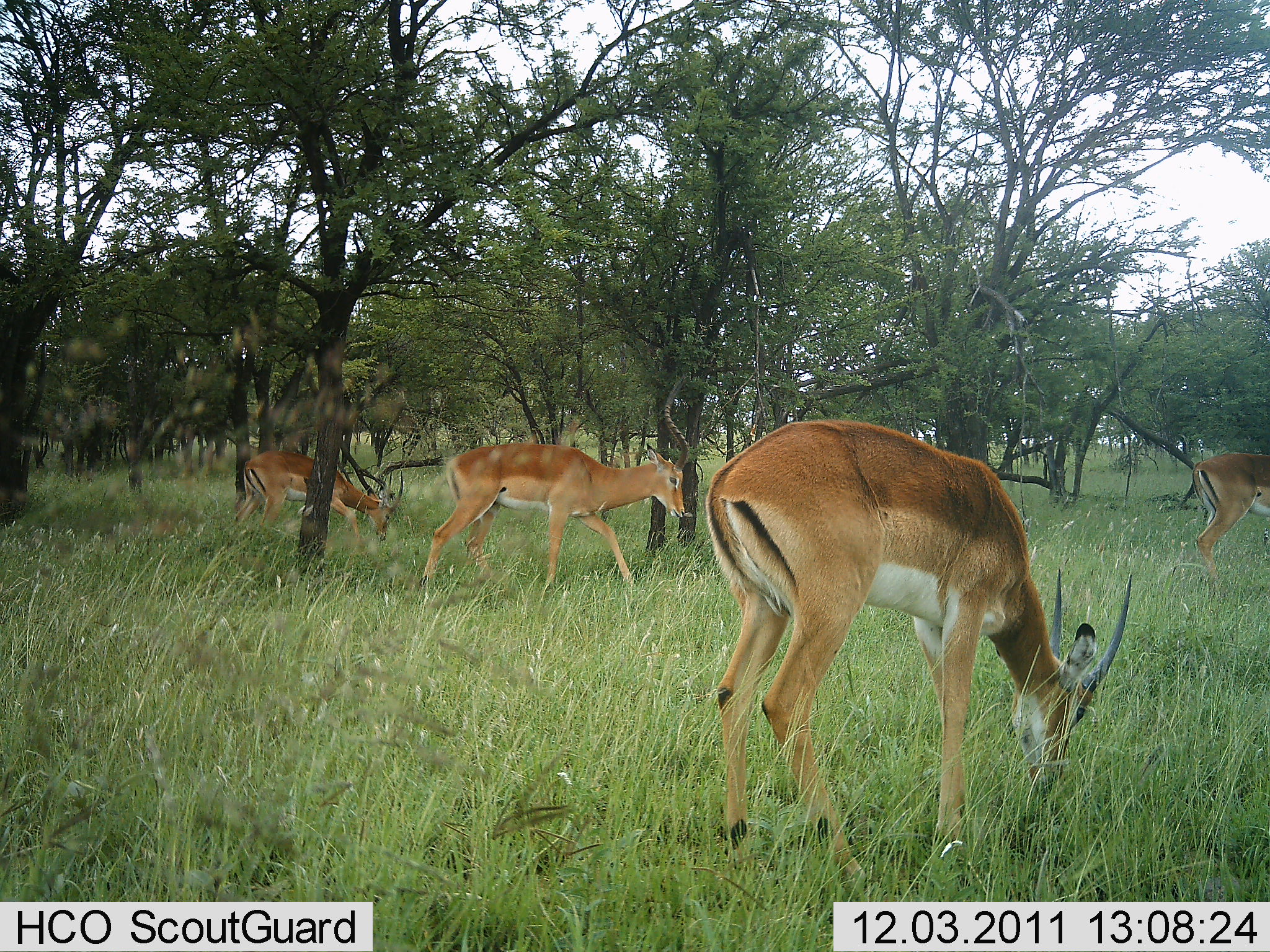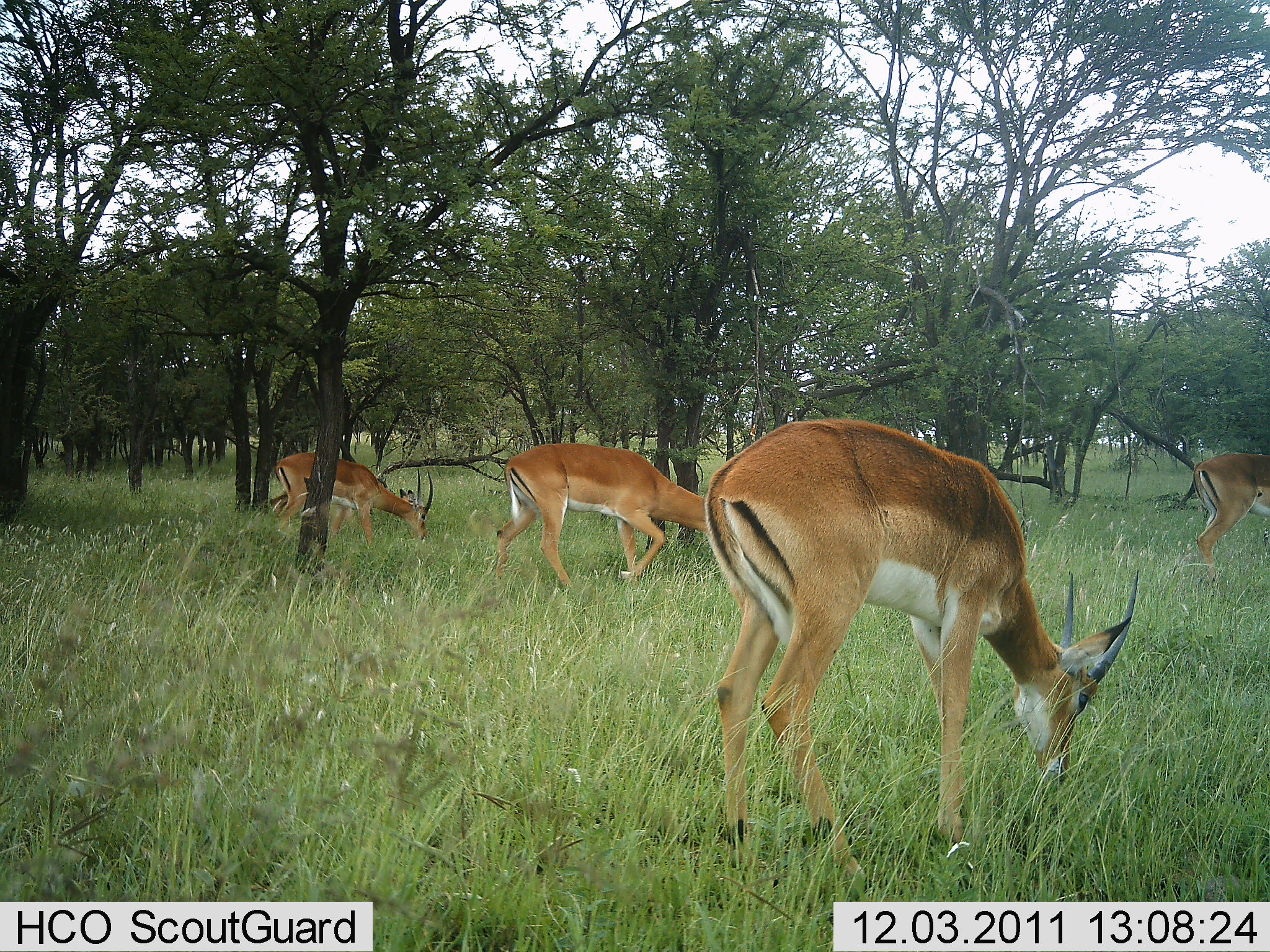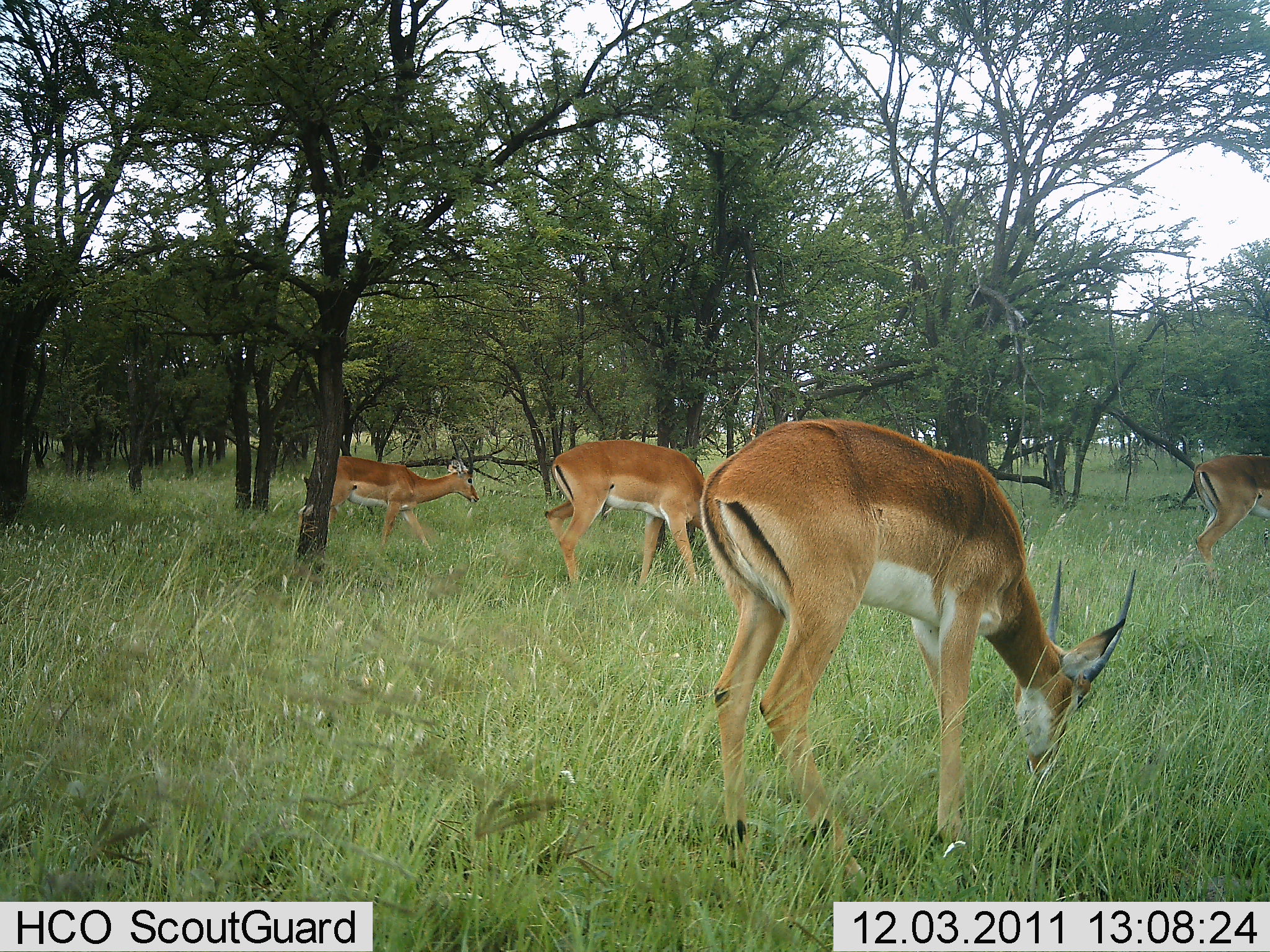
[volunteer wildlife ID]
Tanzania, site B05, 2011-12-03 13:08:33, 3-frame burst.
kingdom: Animalia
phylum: Chordata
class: Mammalia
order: Artiodactyla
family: Bovidae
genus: Aepyceros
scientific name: Aepyceros melampus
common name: impala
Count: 4.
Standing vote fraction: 45%.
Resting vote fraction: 0%.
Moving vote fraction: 55%.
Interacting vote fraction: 0%.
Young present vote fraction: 0%.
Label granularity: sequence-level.